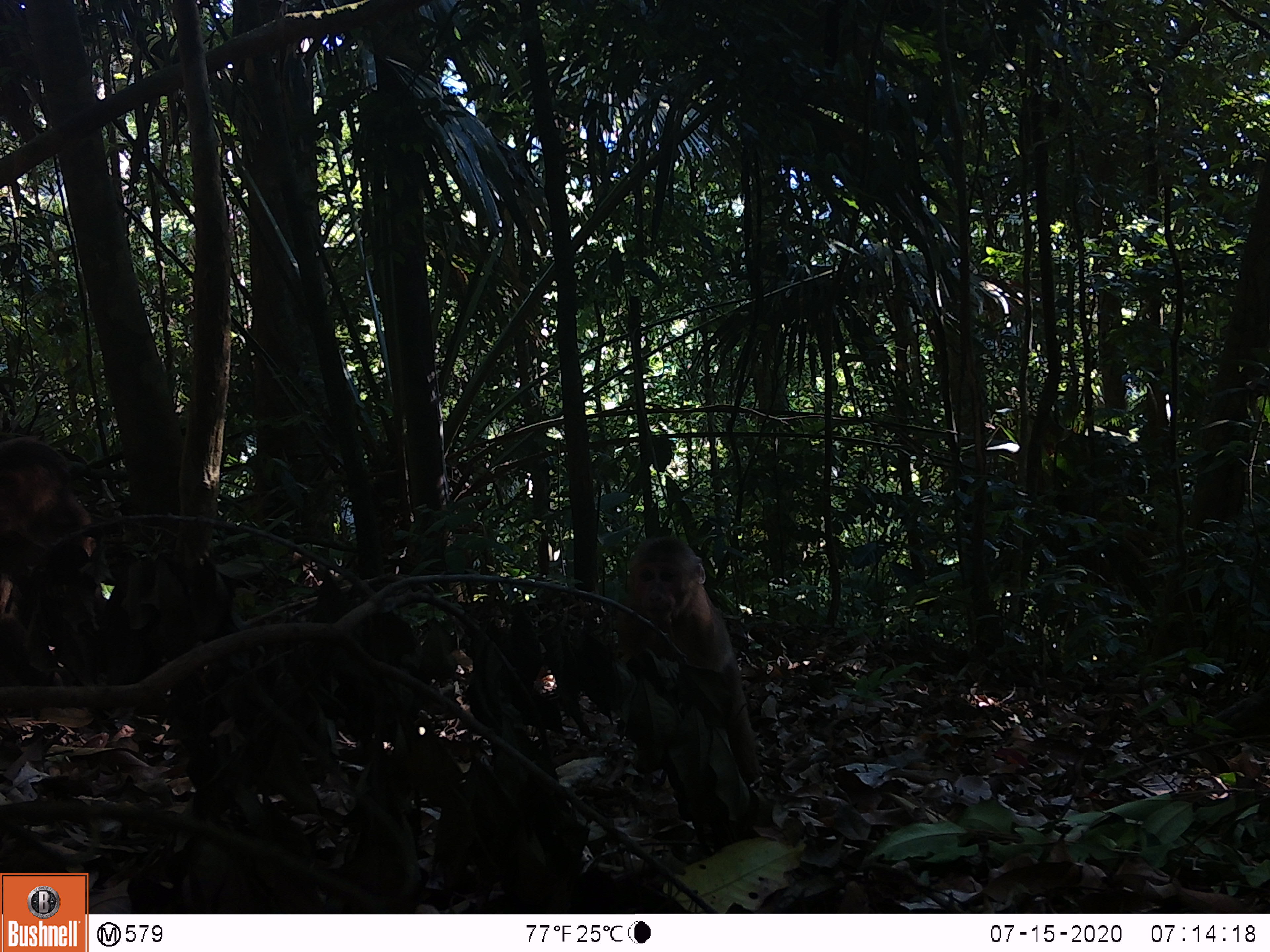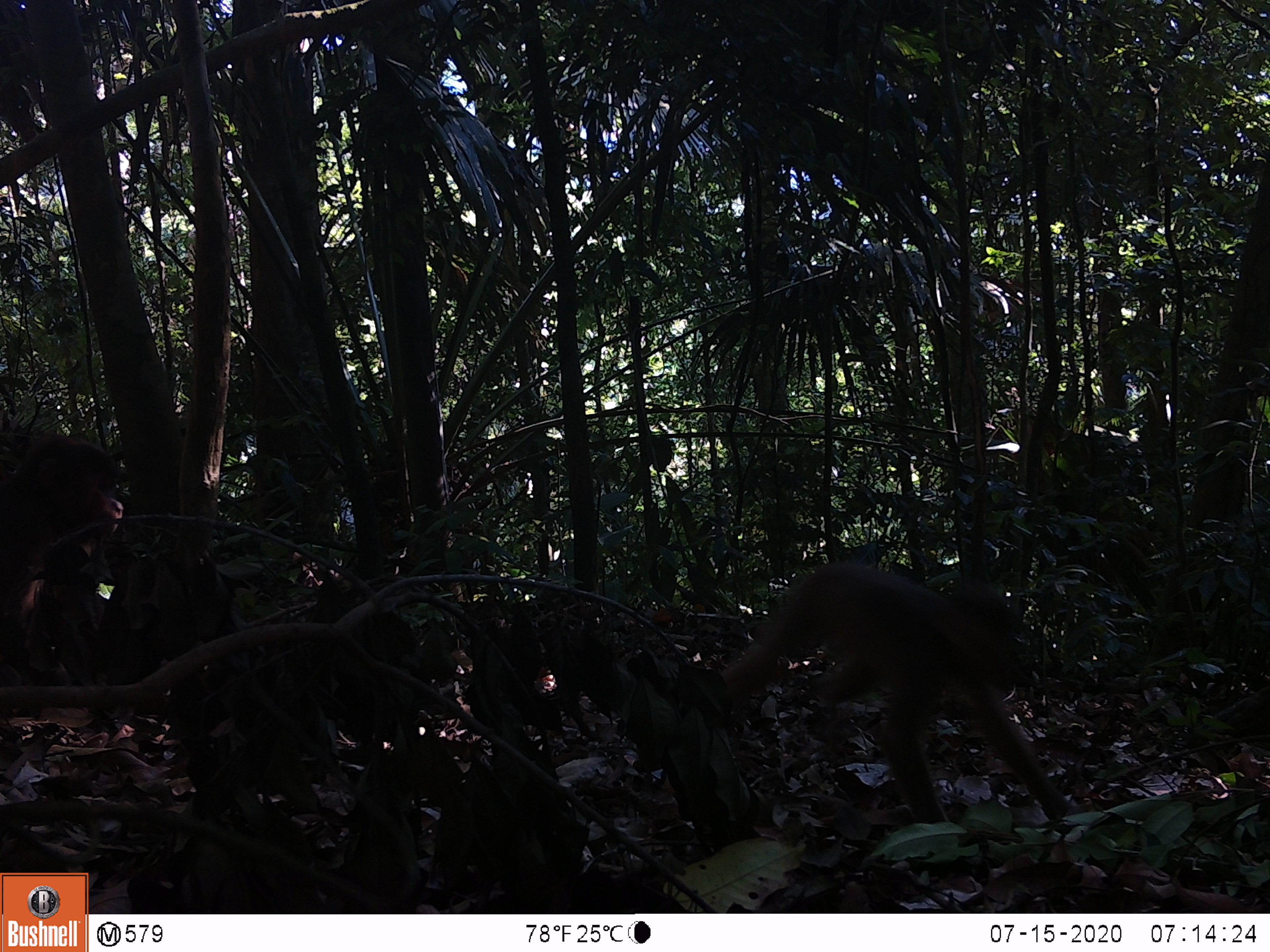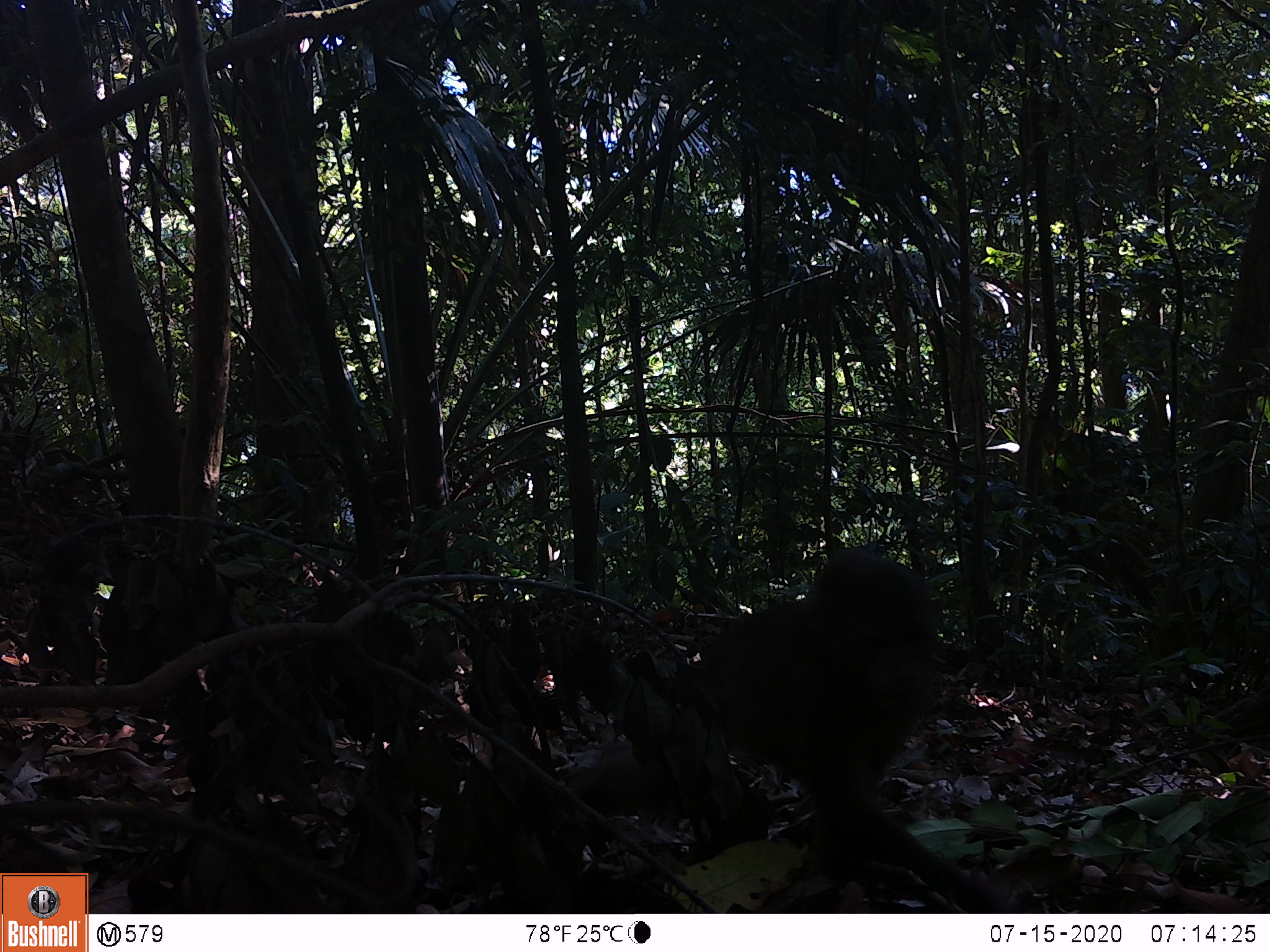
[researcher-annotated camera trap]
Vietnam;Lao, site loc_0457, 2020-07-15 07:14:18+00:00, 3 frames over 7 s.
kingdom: Animalia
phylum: Chordata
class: Mammalia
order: Primates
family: Cercopithecidae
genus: Macaca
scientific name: Macaca arctoides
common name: stump-tailed macaque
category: stump tailed macaque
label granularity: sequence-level